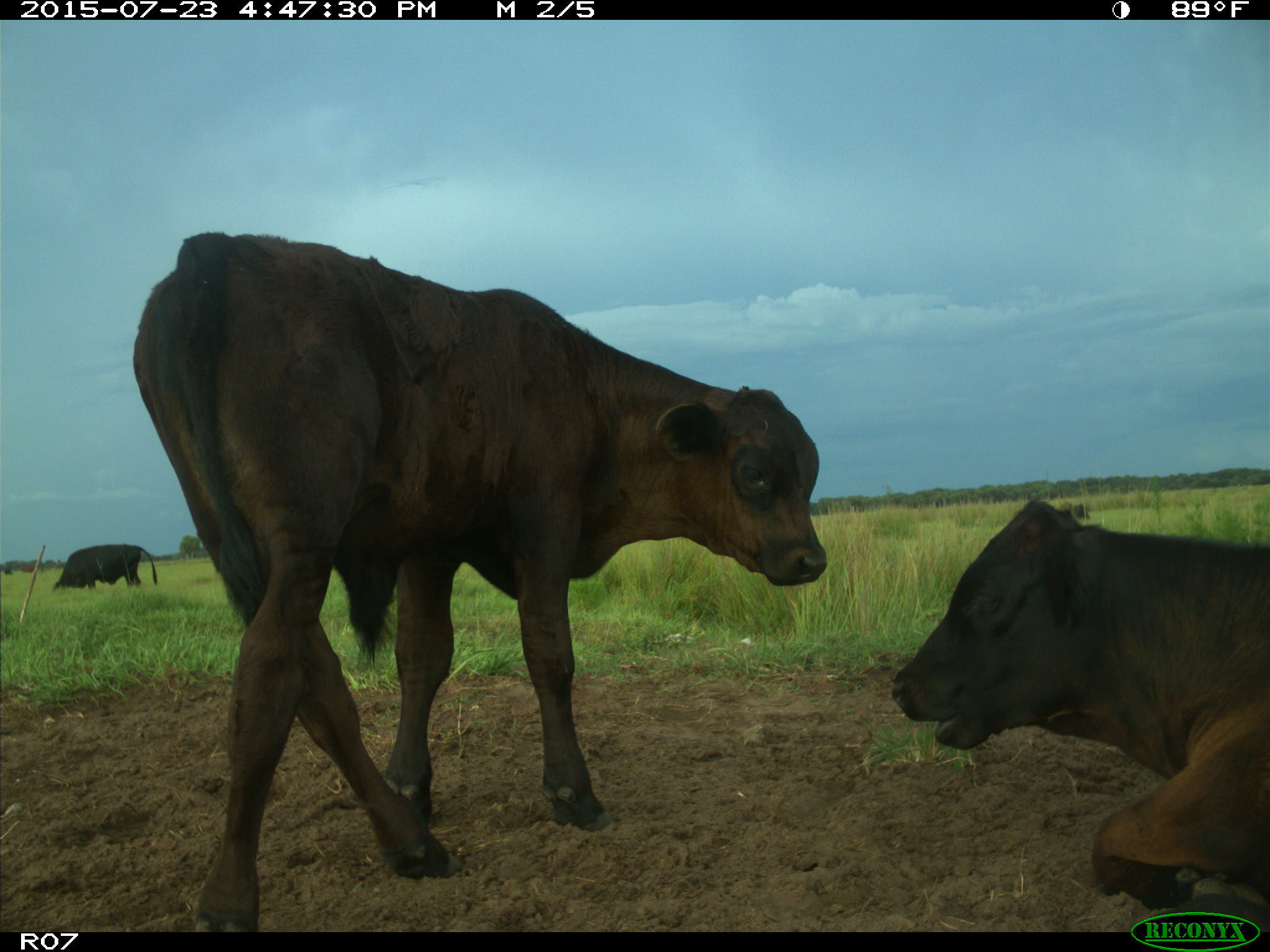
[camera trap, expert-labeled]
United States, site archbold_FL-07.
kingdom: Animalia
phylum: Chordata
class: Mammalia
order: Artiodactyla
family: Bovidae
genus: Bos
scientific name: Bos taurus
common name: domestic cow